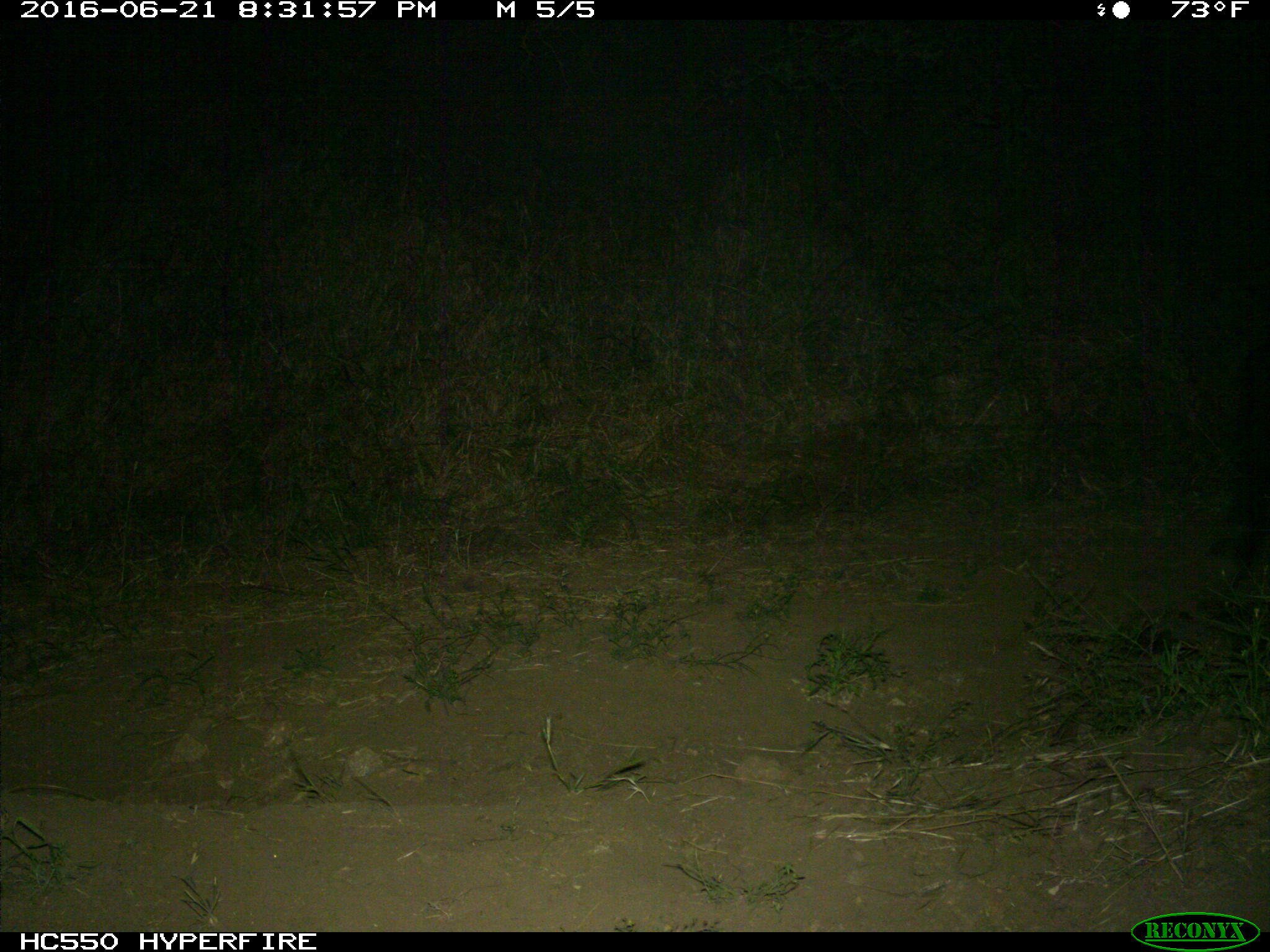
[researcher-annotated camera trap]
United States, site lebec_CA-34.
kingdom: Animalia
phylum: Chordata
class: Mammalia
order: Artiodactyla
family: Bovidae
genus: Bos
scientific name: Bos taurus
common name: domestic cow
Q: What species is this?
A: Bos taurus (domestic cow).